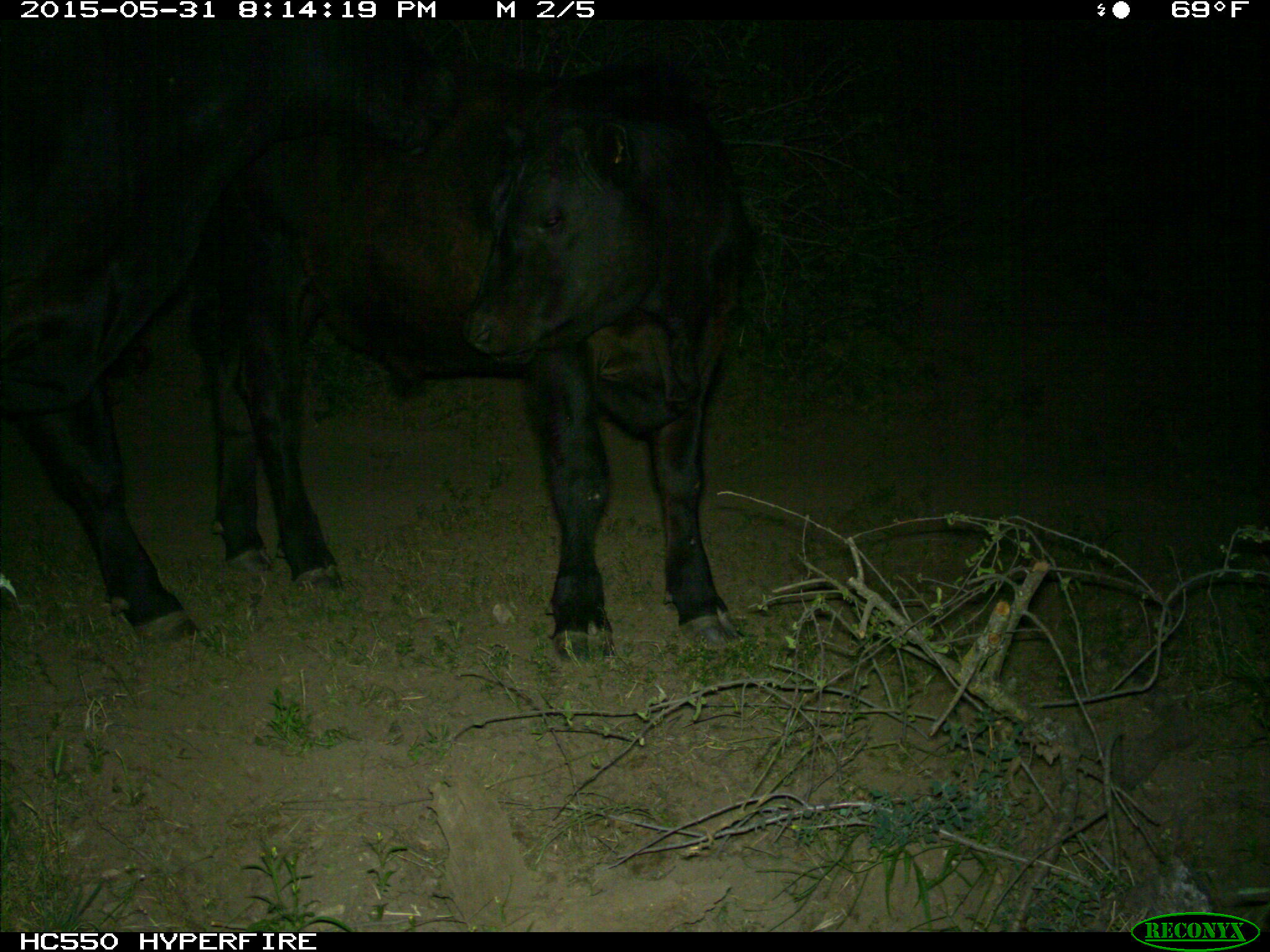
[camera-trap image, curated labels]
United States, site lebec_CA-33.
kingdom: Animalia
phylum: Chordata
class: Mammalia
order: Artiodactyla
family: Bovidae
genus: Bos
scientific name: Bos taurus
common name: domestic cow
Bos taurus (domestic cow).